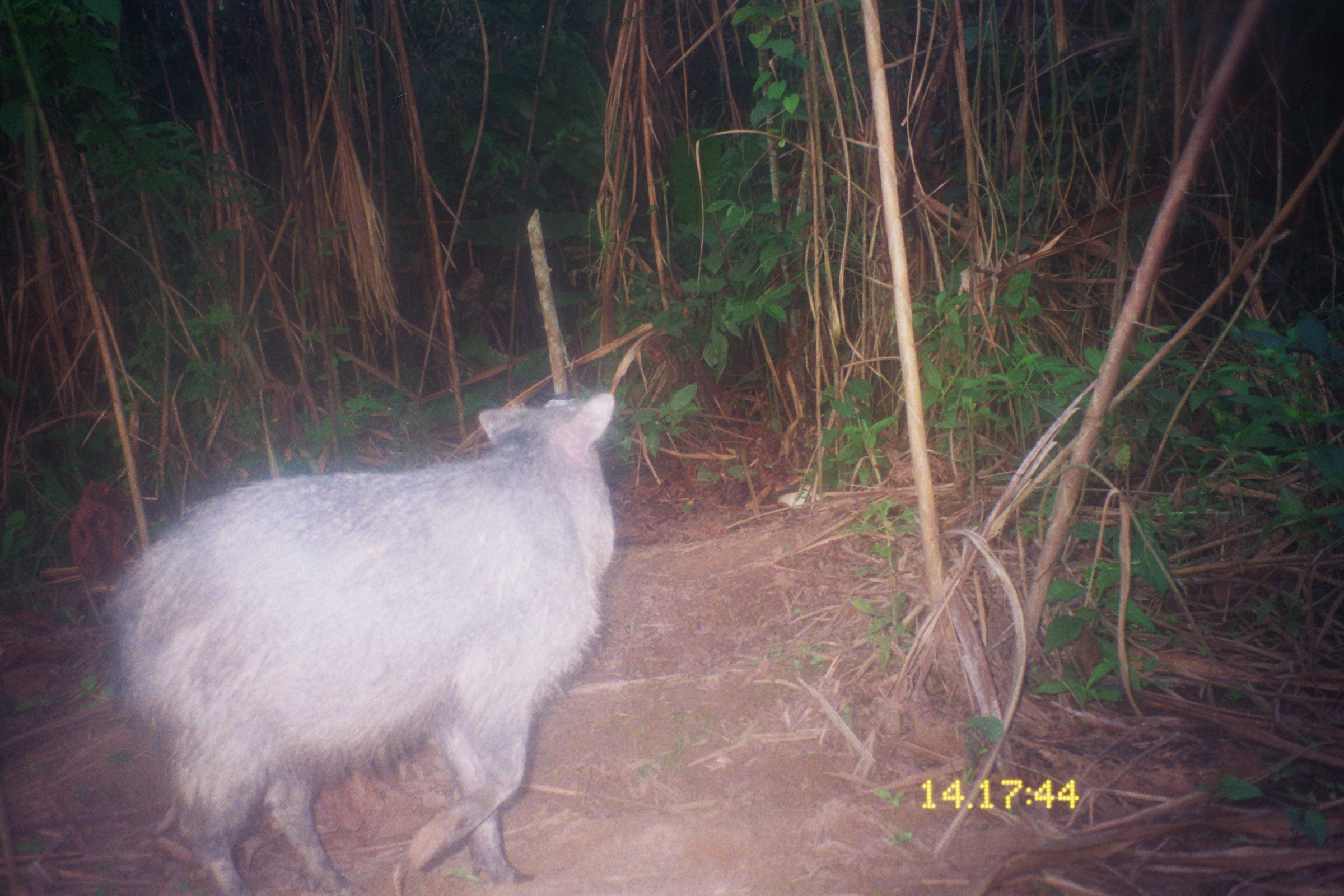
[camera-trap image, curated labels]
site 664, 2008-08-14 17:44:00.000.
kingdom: Animalia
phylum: Chordata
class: Mammalia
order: Artiodactyla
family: Tayassuidae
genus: Pecari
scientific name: Pecari tajacu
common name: collared peccary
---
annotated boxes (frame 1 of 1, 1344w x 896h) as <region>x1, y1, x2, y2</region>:
pecari tajacu: <region>108, 390, 618, 890</region>